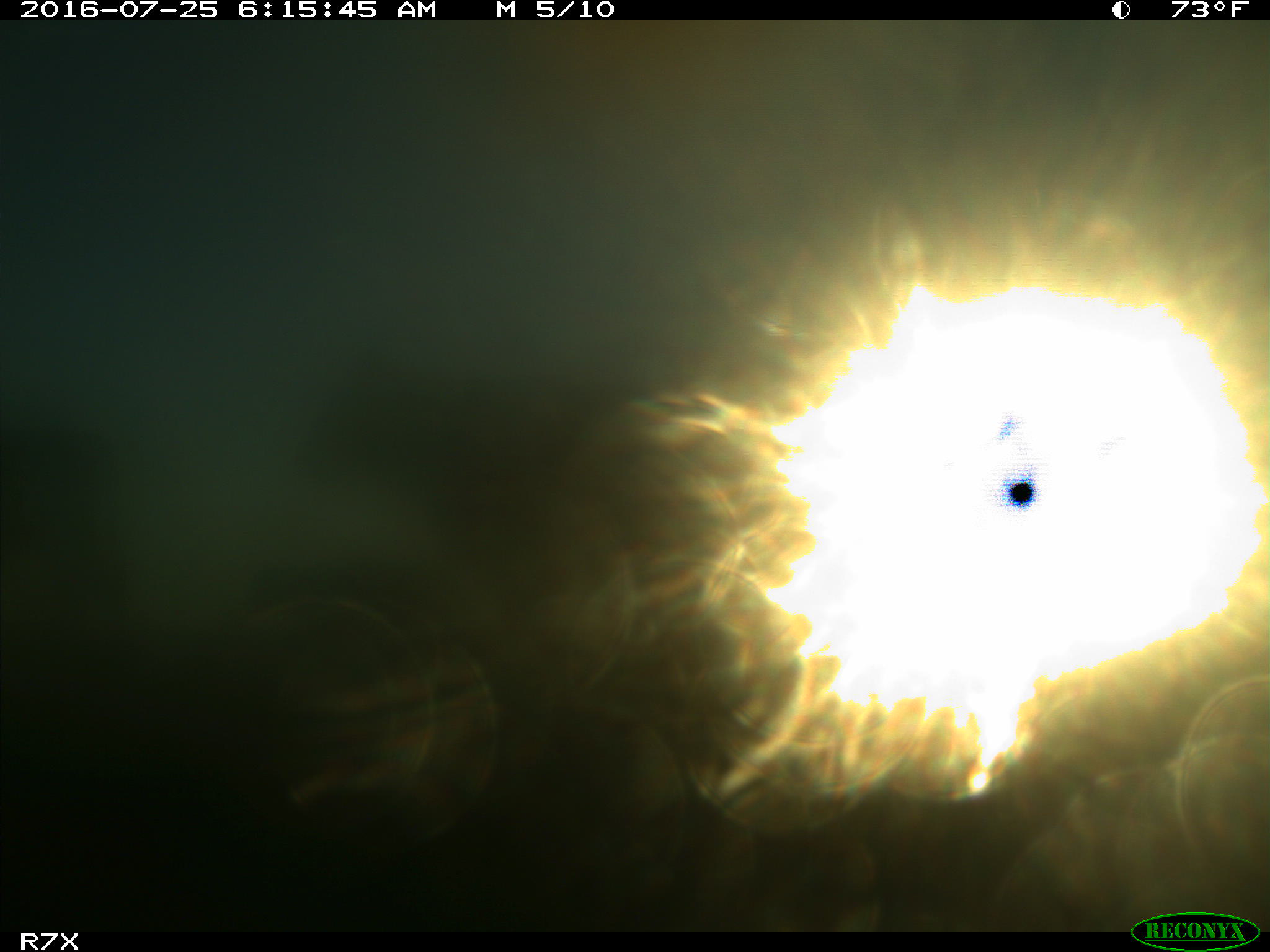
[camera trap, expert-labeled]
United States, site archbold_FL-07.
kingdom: Animalia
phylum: Chordata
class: Mammalia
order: Artiodactyla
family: Bovidae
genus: Bos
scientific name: Bos taurus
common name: domestic cow